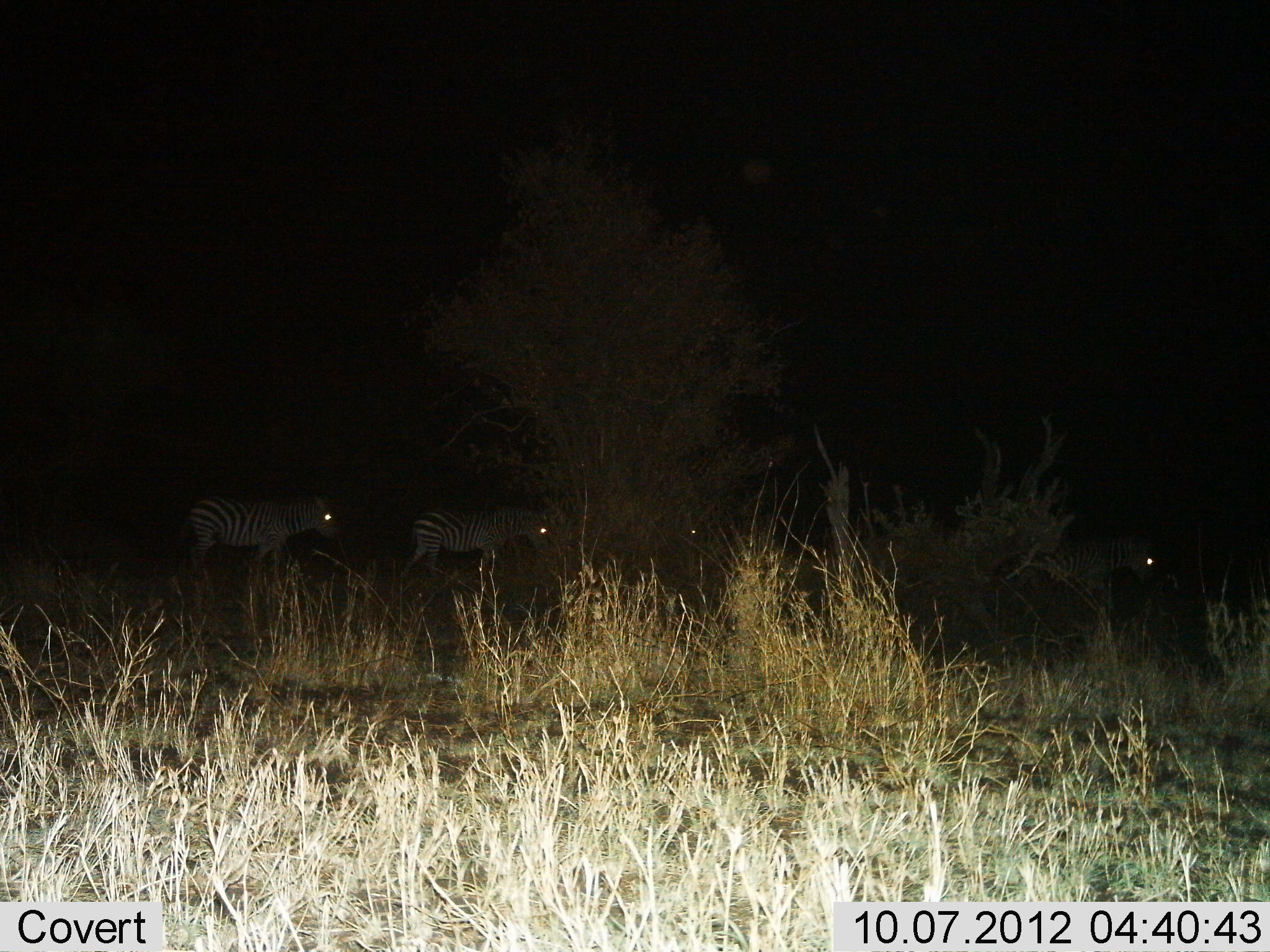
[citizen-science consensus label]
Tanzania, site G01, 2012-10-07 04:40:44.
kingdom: Animalia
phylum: Chordata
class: Mammalia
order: Perissodactyla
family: Equidae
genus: Equus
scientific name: Equus quagga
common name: plains zebra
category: zebra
Zebra (plains zebra) (Equus quagga), count 4. Behavior (volunteer vote fractions): standing 30%, resting 0%, moving 70%, interacting 0%. Young present (vote fraction): 0%. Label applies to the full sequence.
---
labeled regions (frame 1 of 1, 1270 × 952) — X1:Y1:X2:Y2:
animal: 1015:535:1157:654; 178:493:339:595; 399:506:549:604